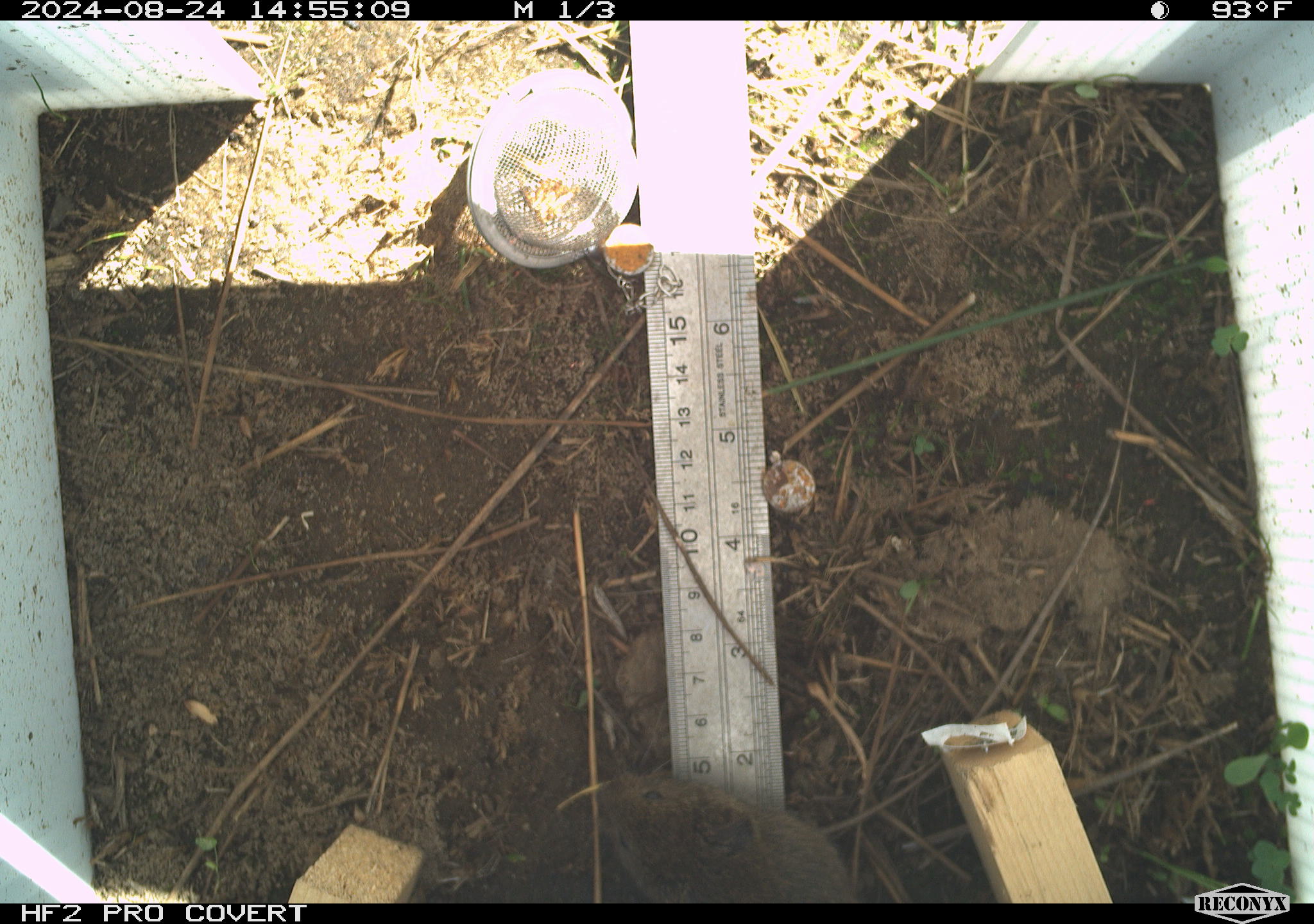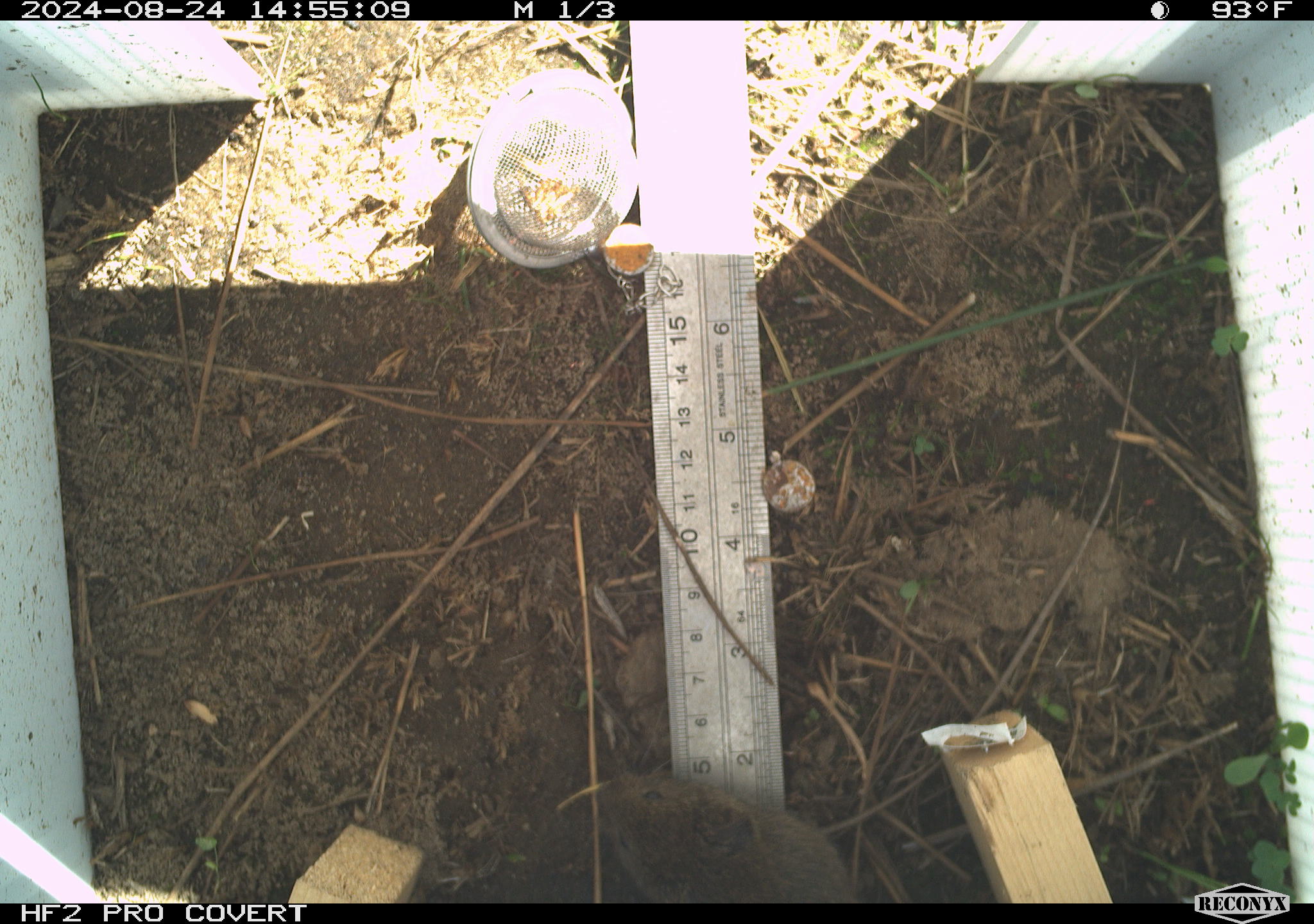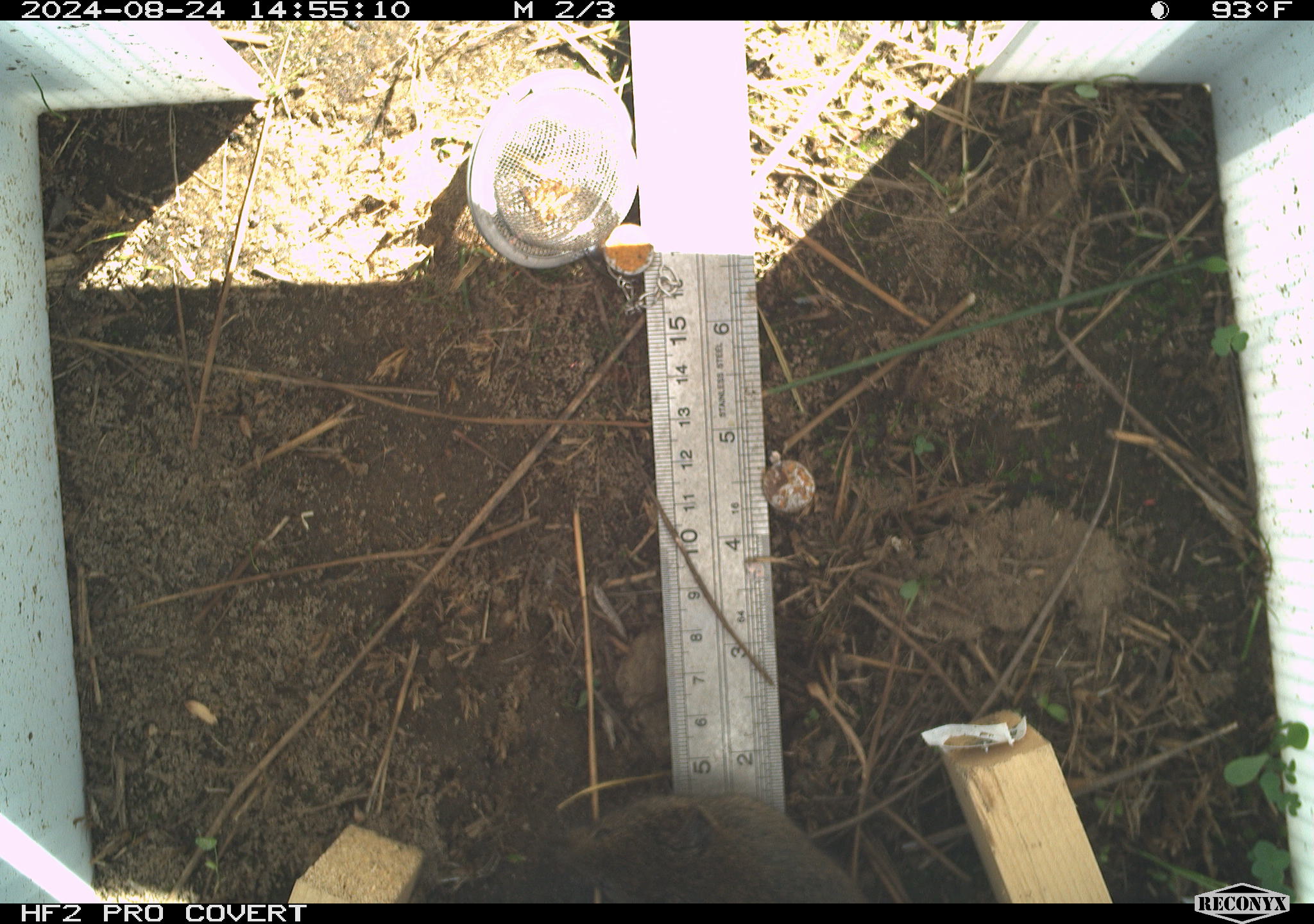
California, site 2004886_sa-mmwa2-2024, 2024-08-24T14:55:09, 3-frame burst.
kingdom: Animalia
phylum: Chordata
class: Mammalia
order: Rodentia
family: Cricetidae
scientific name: Arvicolinae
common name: voles, lemmings, and muskrats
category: arvicolinae subfamily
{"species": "arvicolinae subfamily (voles, lemmings, and muskrats) (Arvicolinae)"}